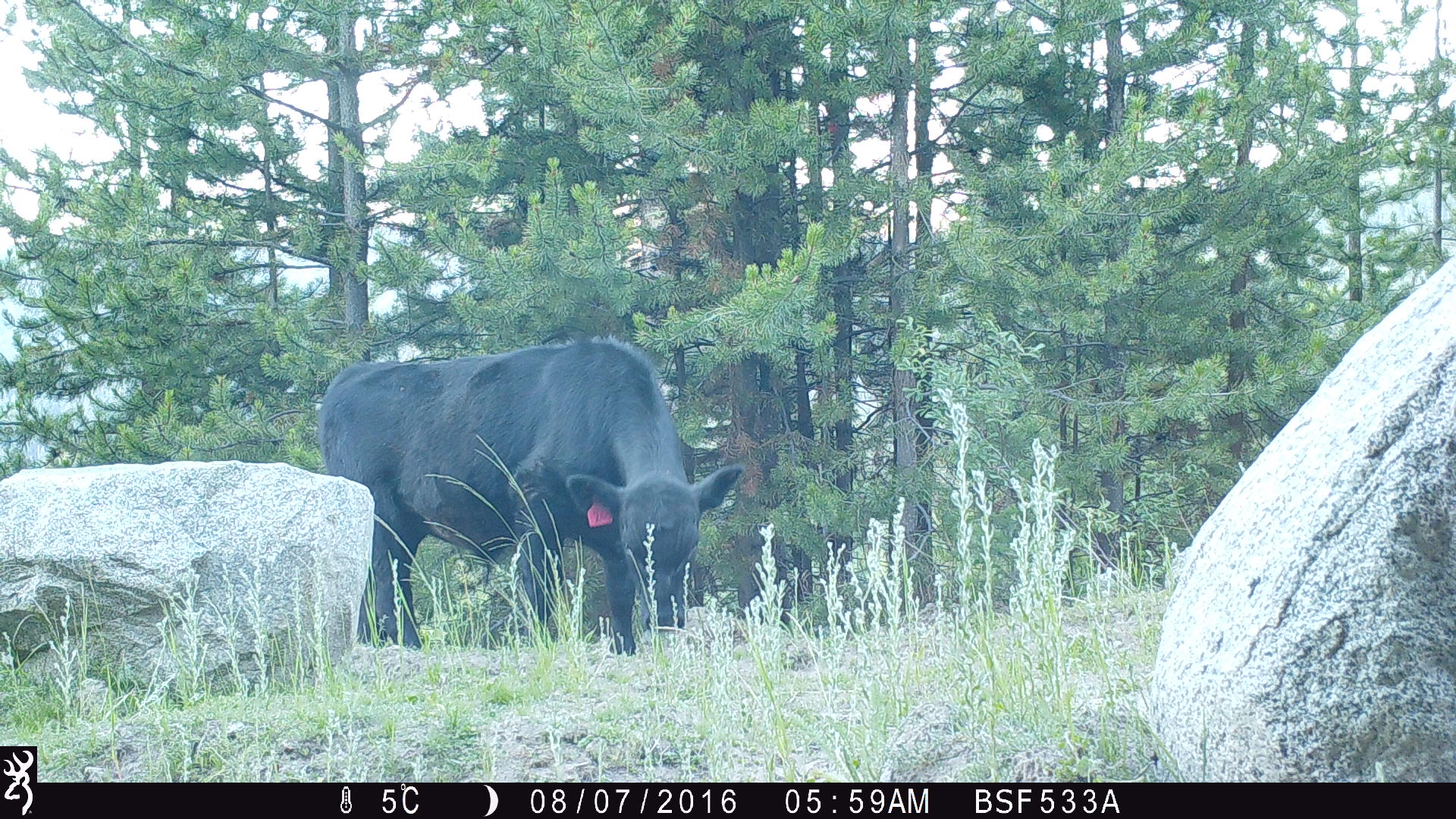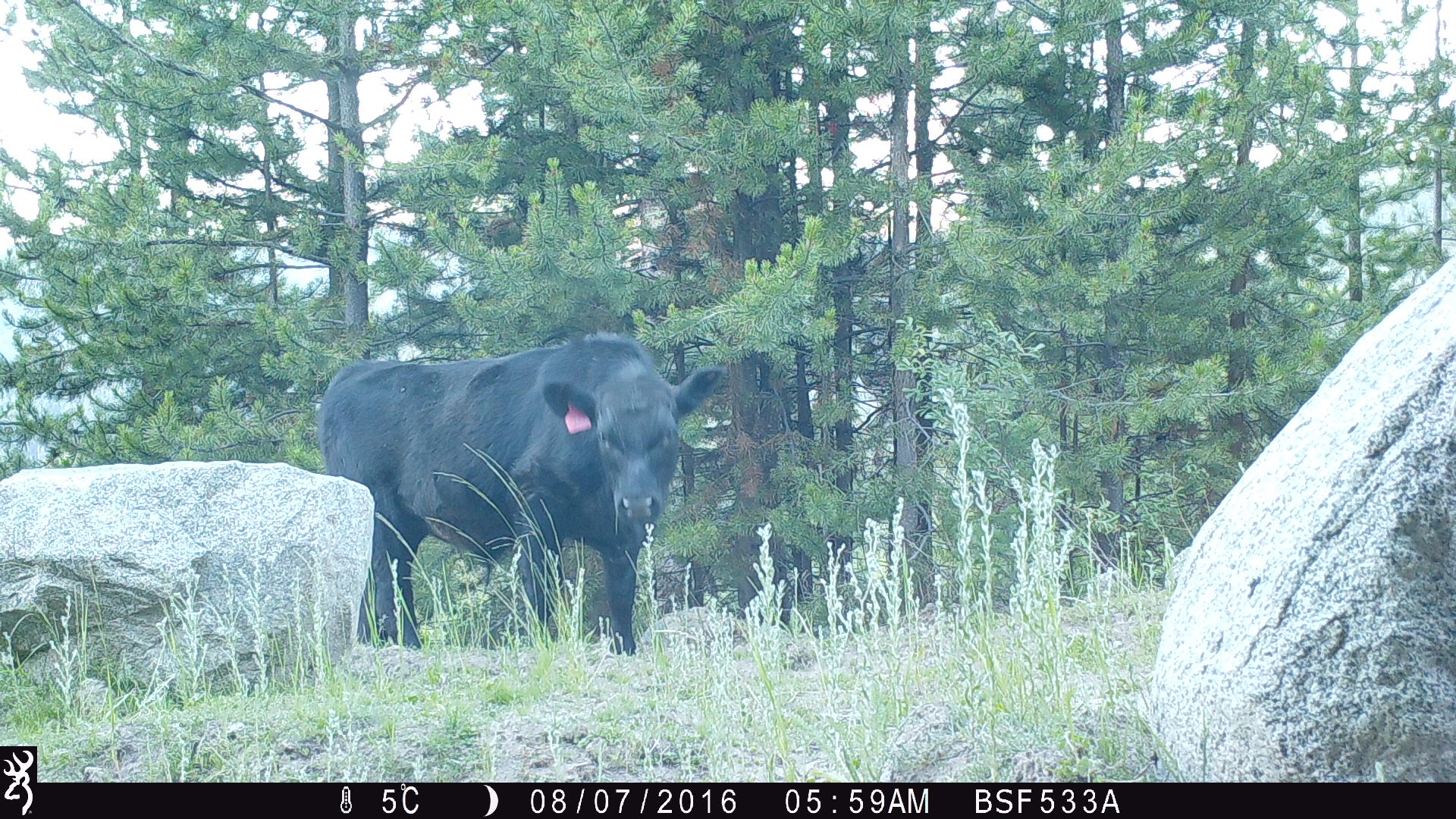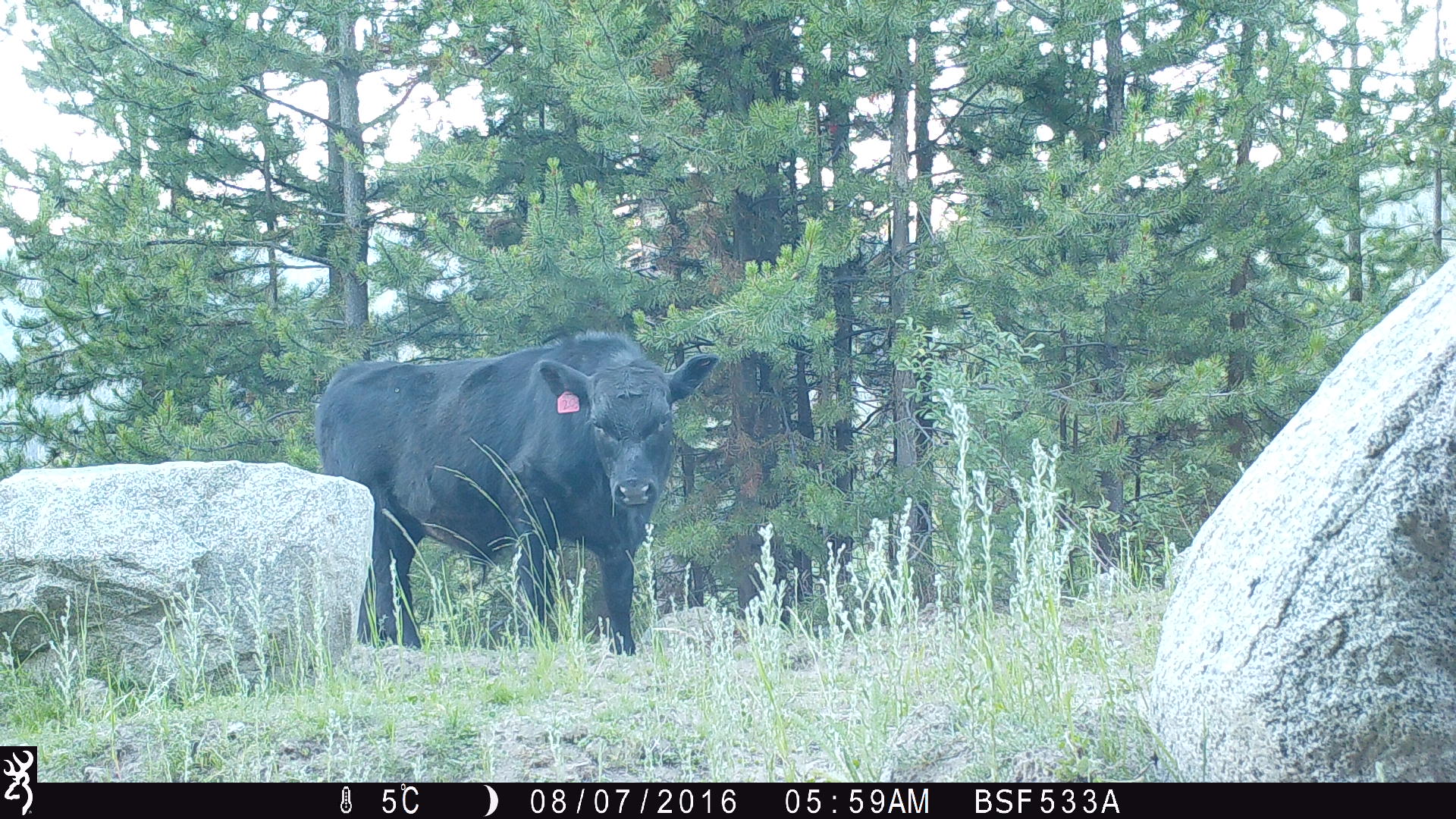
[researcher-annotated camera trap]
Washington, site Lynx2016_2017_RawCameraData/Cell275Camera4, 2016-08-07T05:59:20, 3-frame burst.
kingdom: Animalia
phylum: Chordata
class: Mammalia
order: Artiodactyla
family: Bovidae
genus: Bos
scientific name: Bos taurus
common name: domestic cattle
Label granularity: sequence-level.